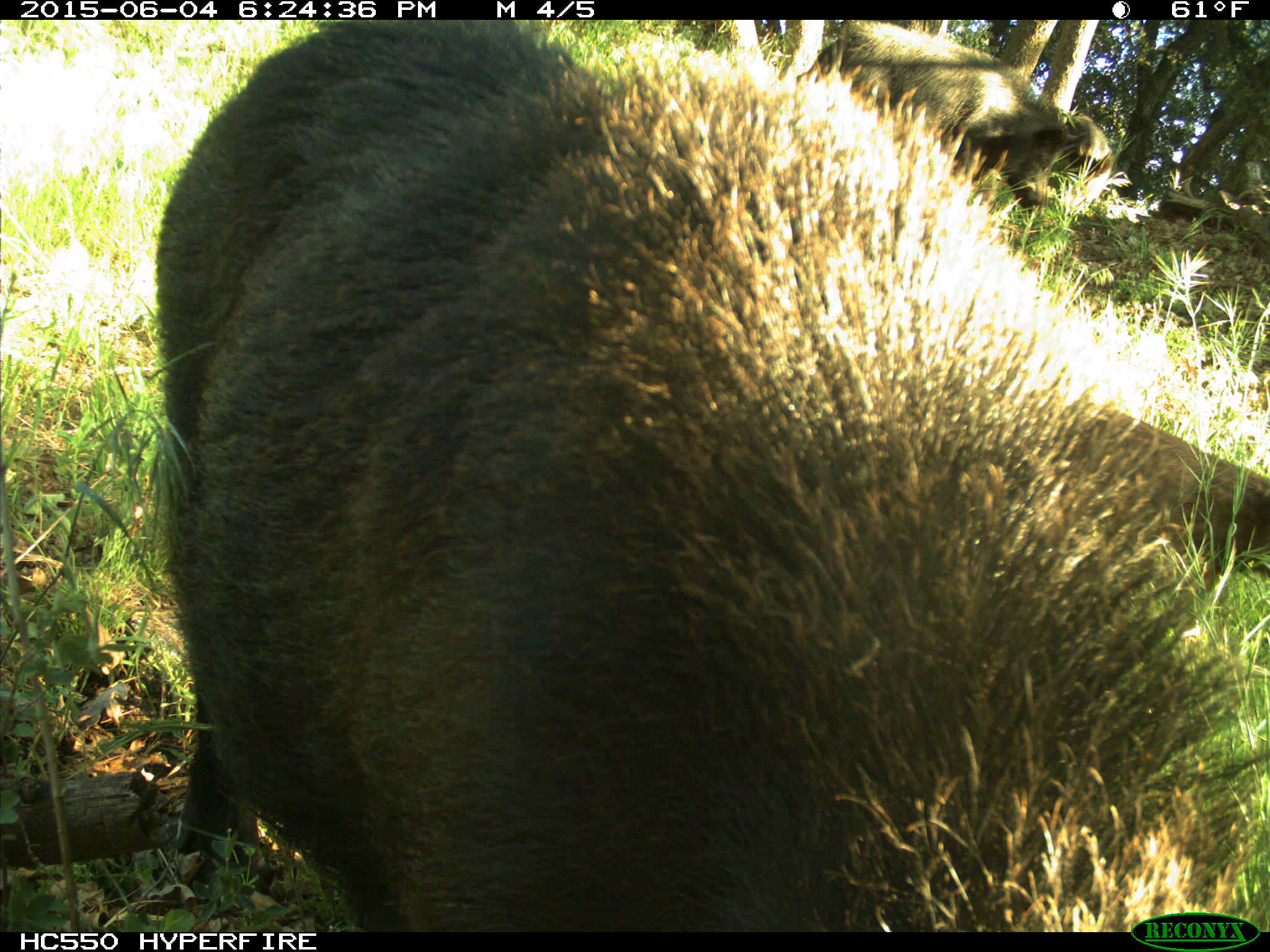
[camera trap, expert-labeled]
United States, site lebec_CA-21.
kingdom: Animalia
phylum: Chordata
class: Mammalia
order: Artiodactyla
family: Suidae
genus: Sus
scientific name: Sus scrofa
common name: wild boar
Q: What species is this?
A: Sus scrofa (wild boar).